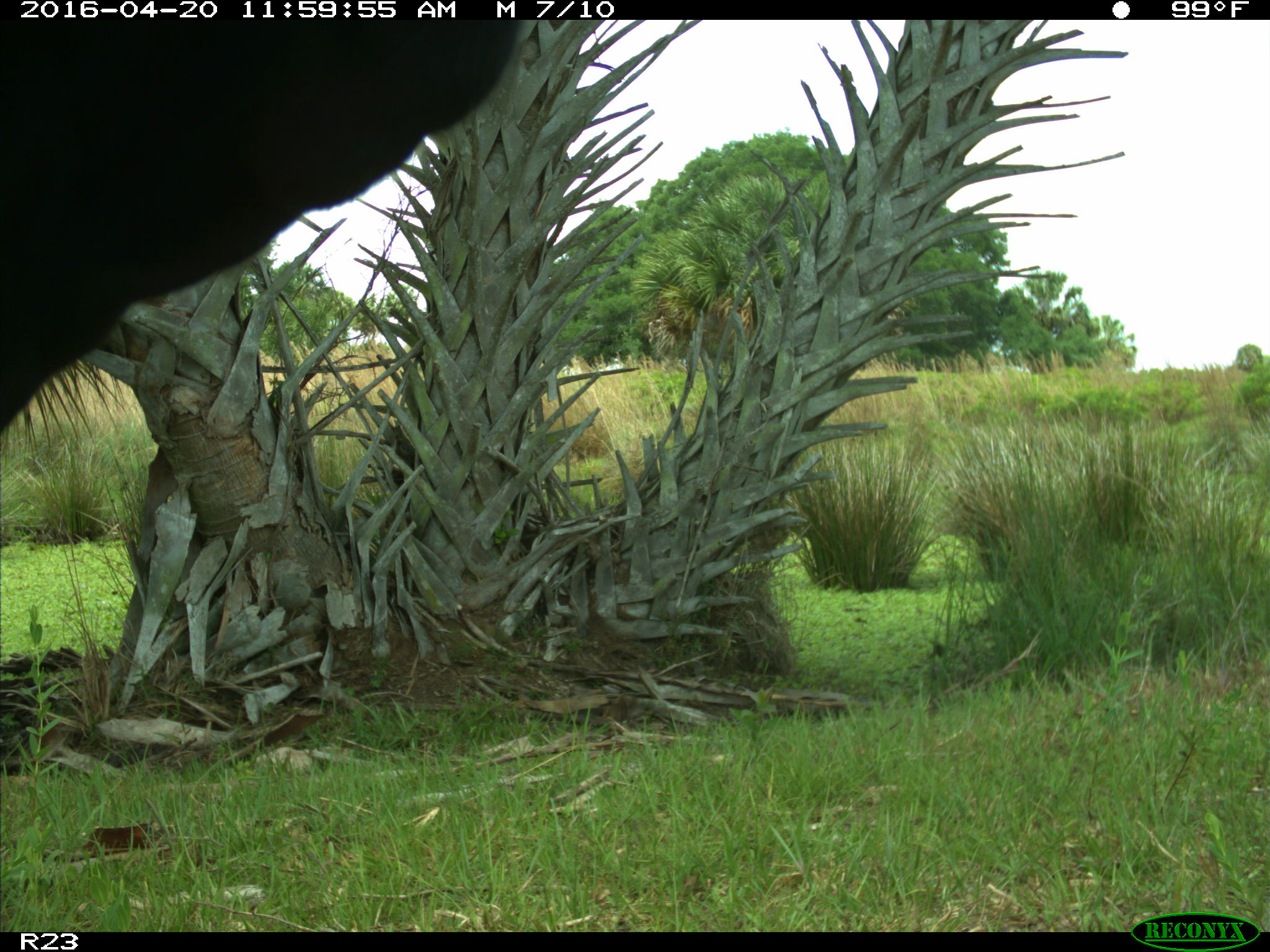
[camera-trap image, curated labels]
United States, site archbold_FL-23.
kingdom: Animalia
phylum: Chordata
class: Mammalia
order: Artiodactyla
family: Bovidae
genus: Bos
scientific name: Bos taurus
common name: domestic cow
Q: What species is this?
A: Bos taurus (domestic cow).